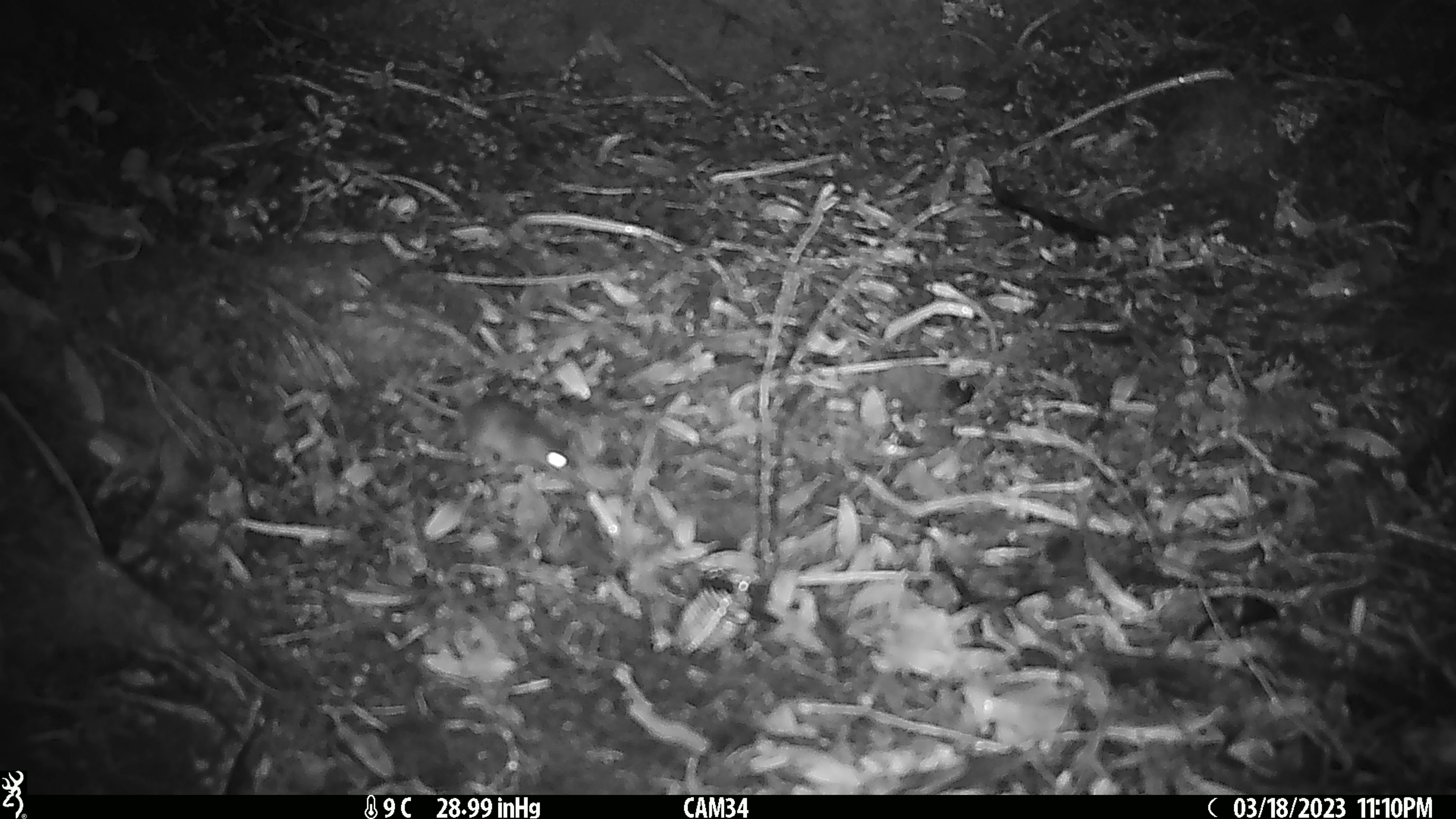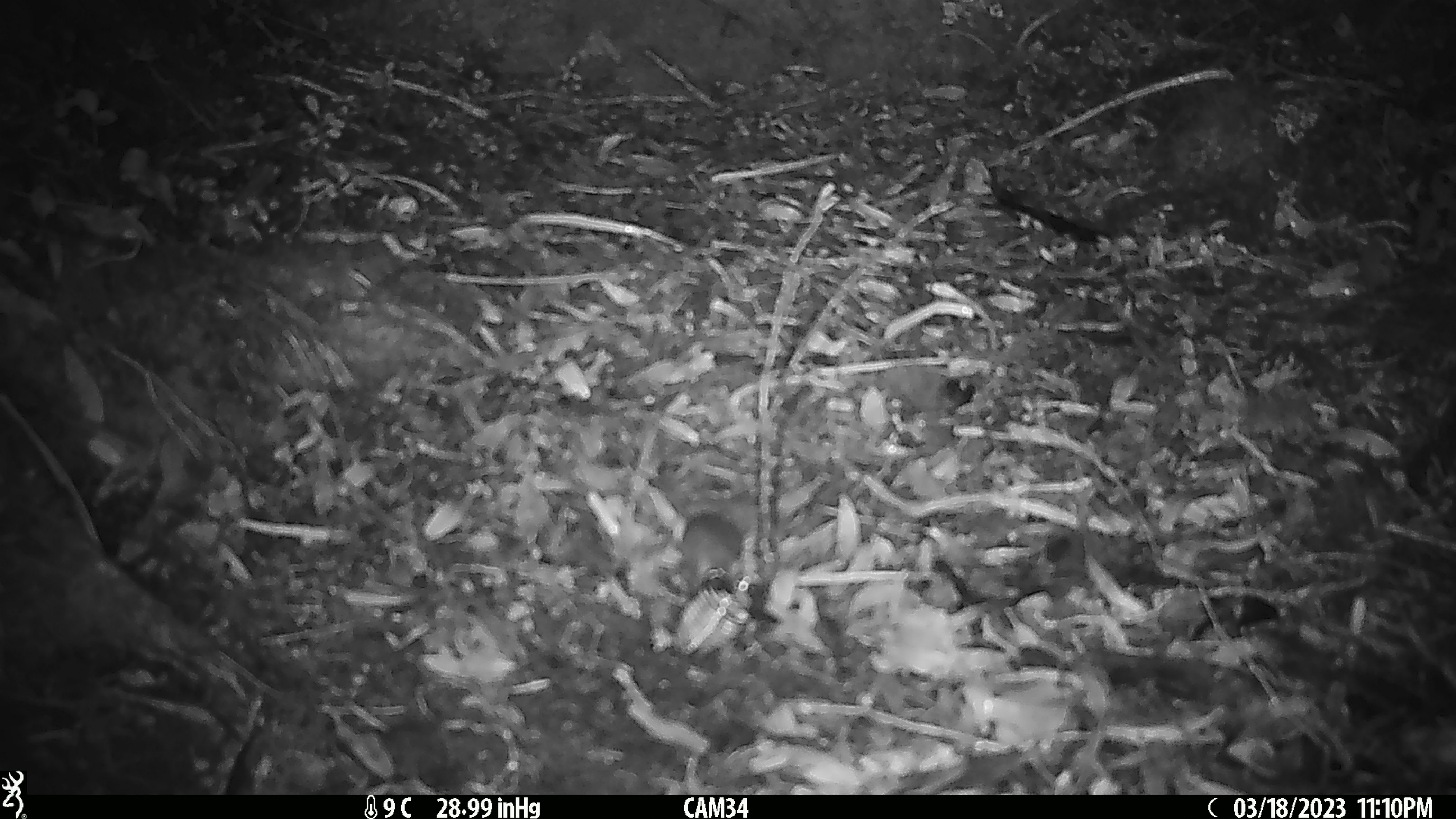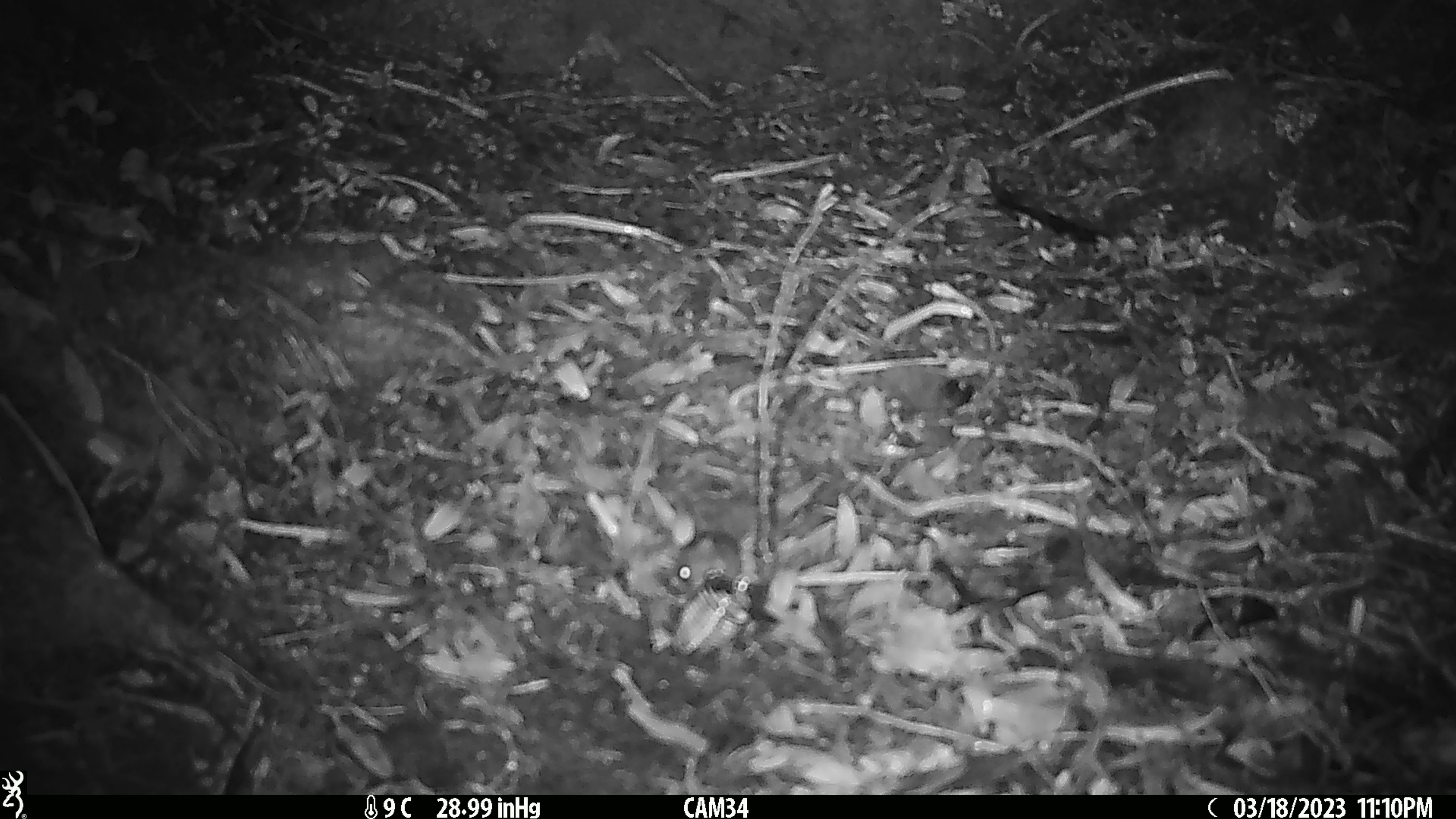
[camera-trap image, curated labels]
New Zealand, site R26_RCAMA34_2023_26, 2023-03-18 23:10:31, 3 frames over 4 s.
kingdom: Animalia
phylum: Chordata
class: Mammalia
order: Rodentia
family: Muridae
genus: Mus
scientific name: Mus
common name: mouse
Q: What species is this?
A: Mouse (Mus).